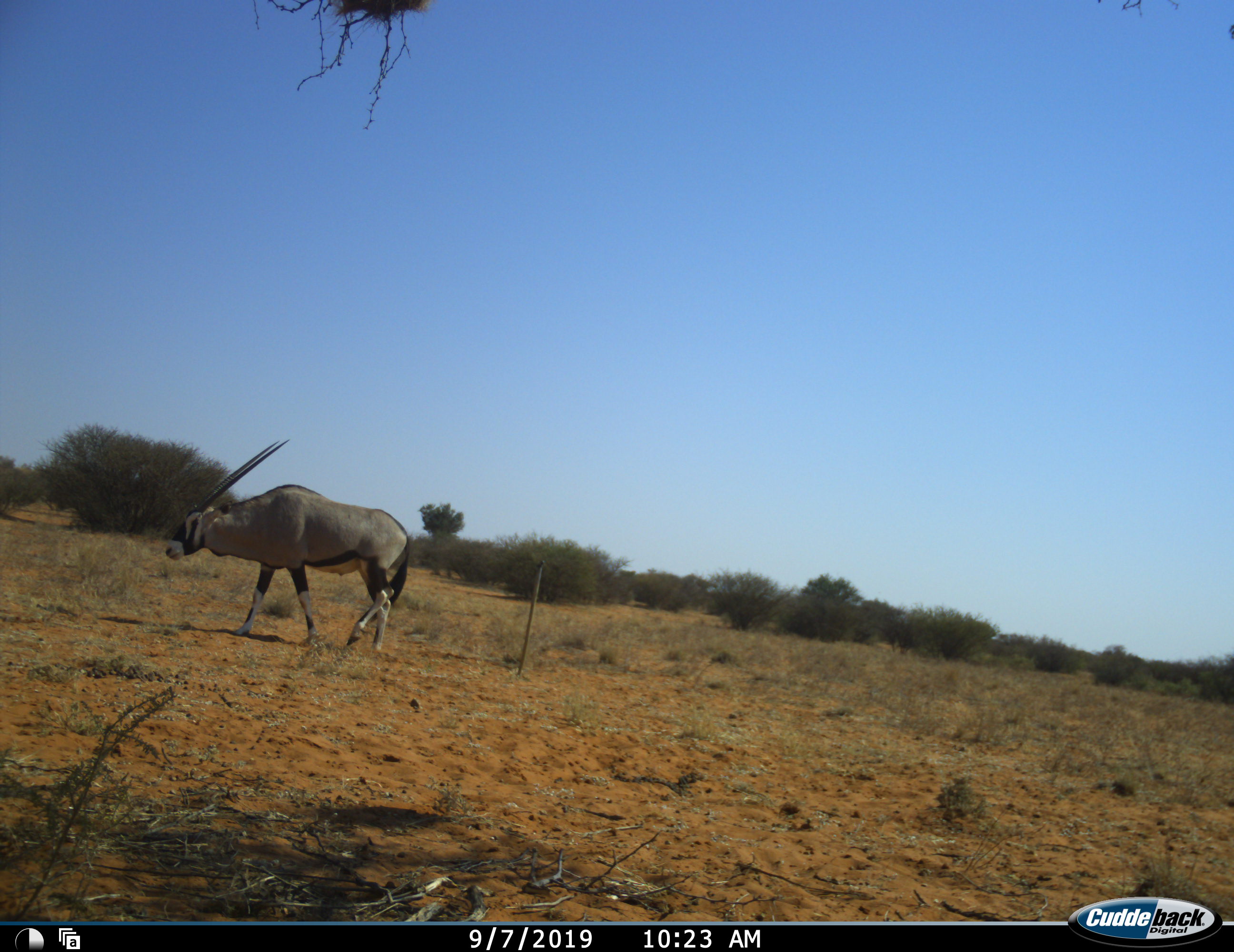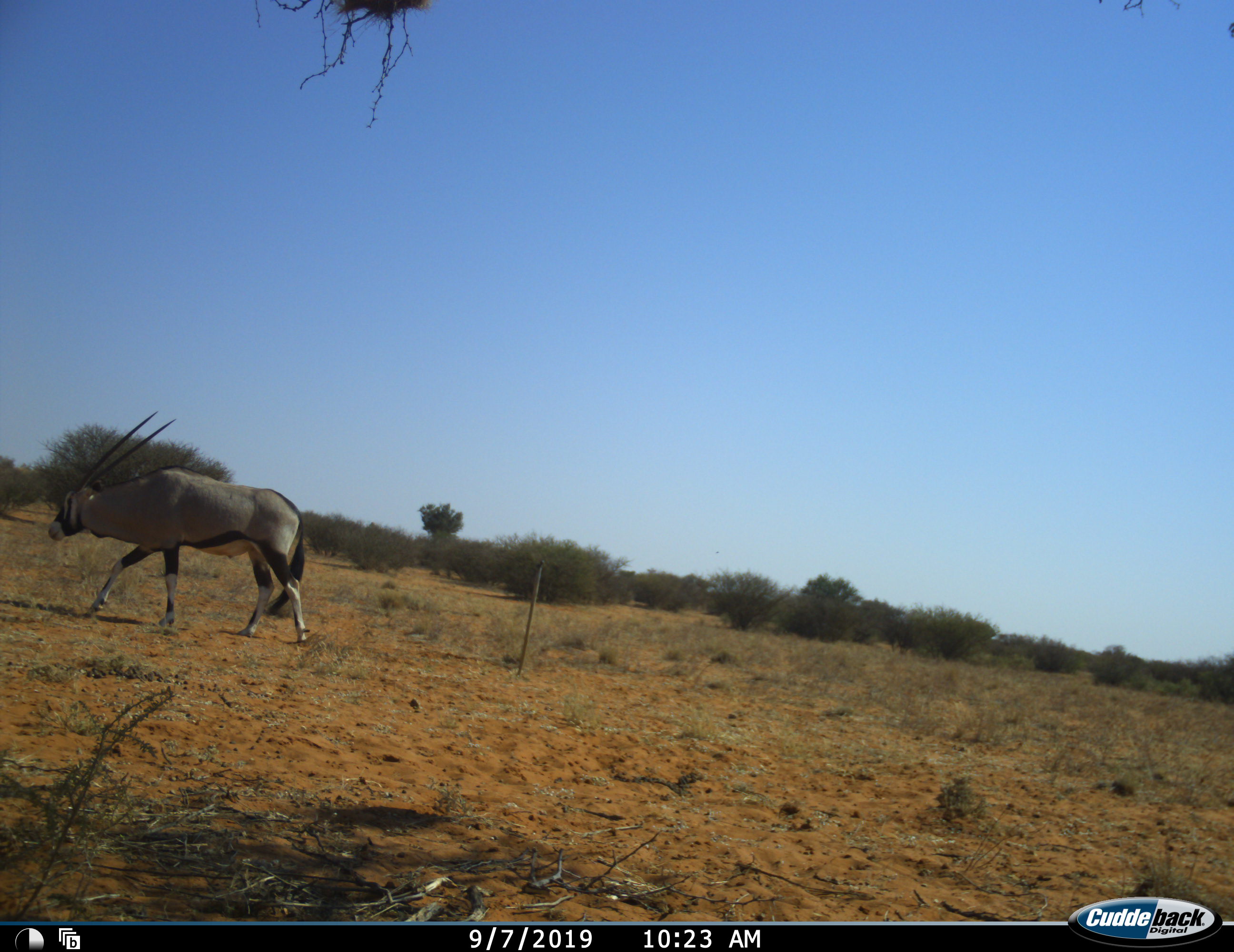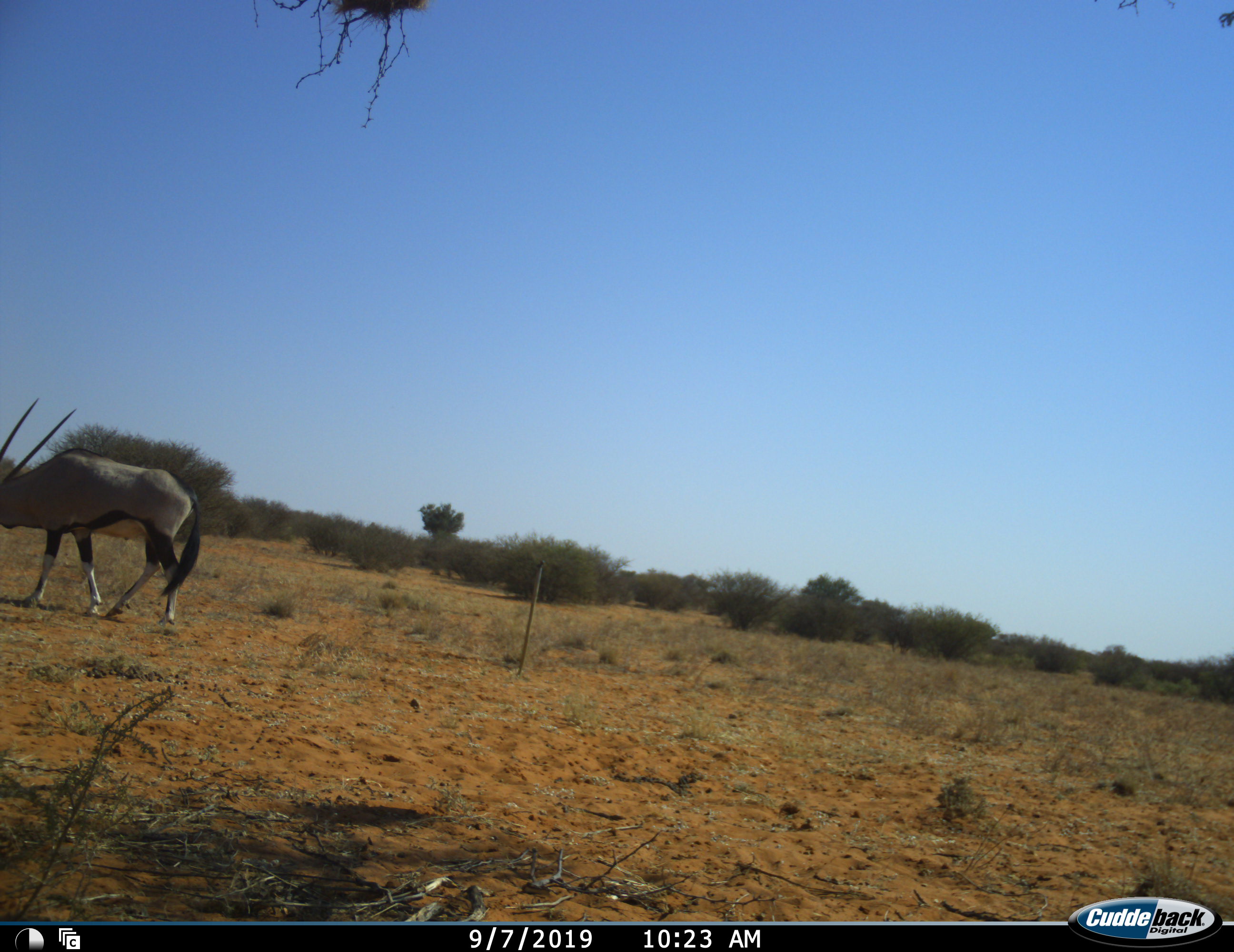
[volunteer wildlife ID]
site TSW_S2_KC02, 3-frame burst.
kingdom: Animalia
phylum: Chordata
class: Mammalia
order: Artiodactyla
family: Bovidae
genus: Oryx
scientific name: Oryx gazella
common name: gemsbok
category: oryx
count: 1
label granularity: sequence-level